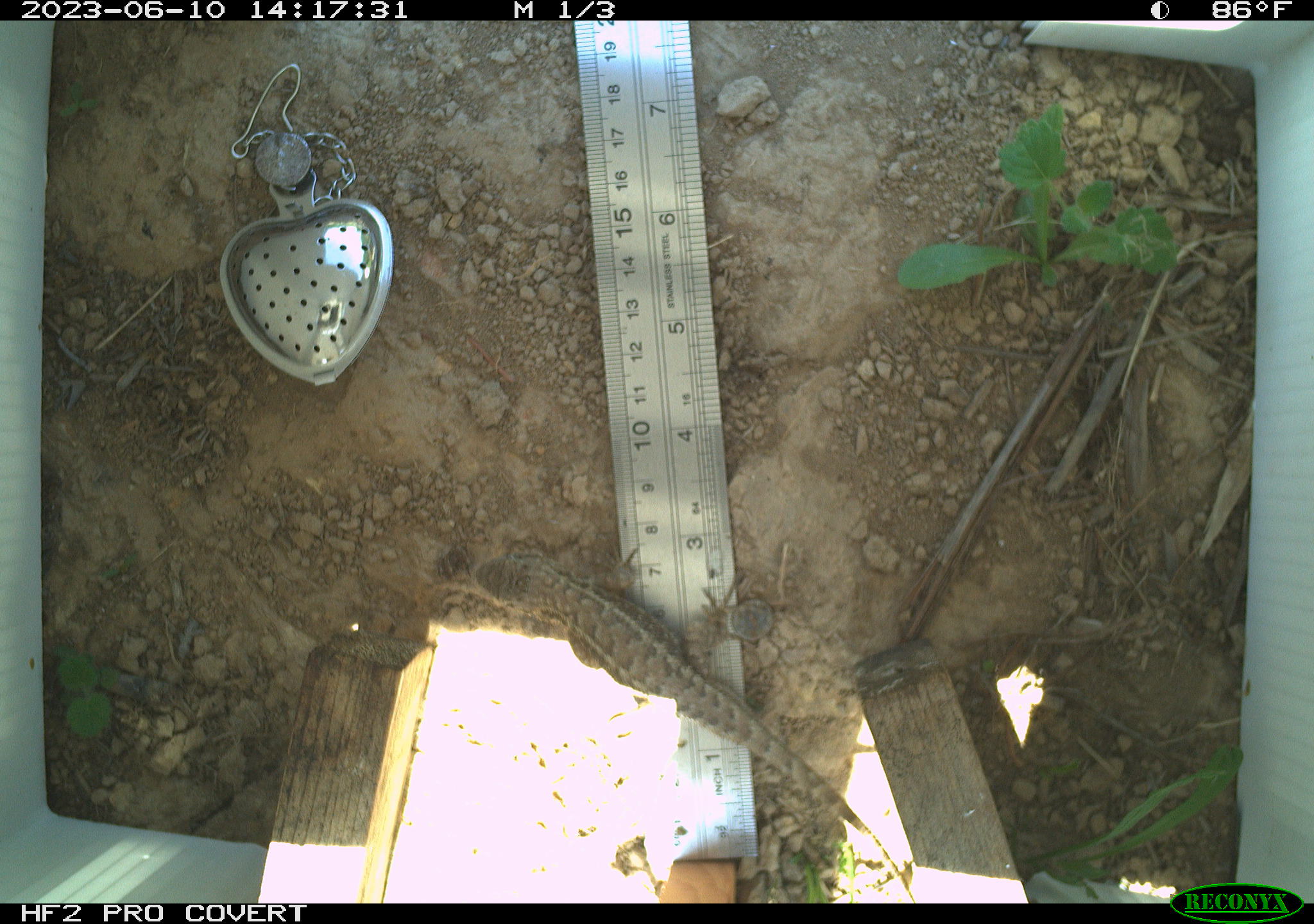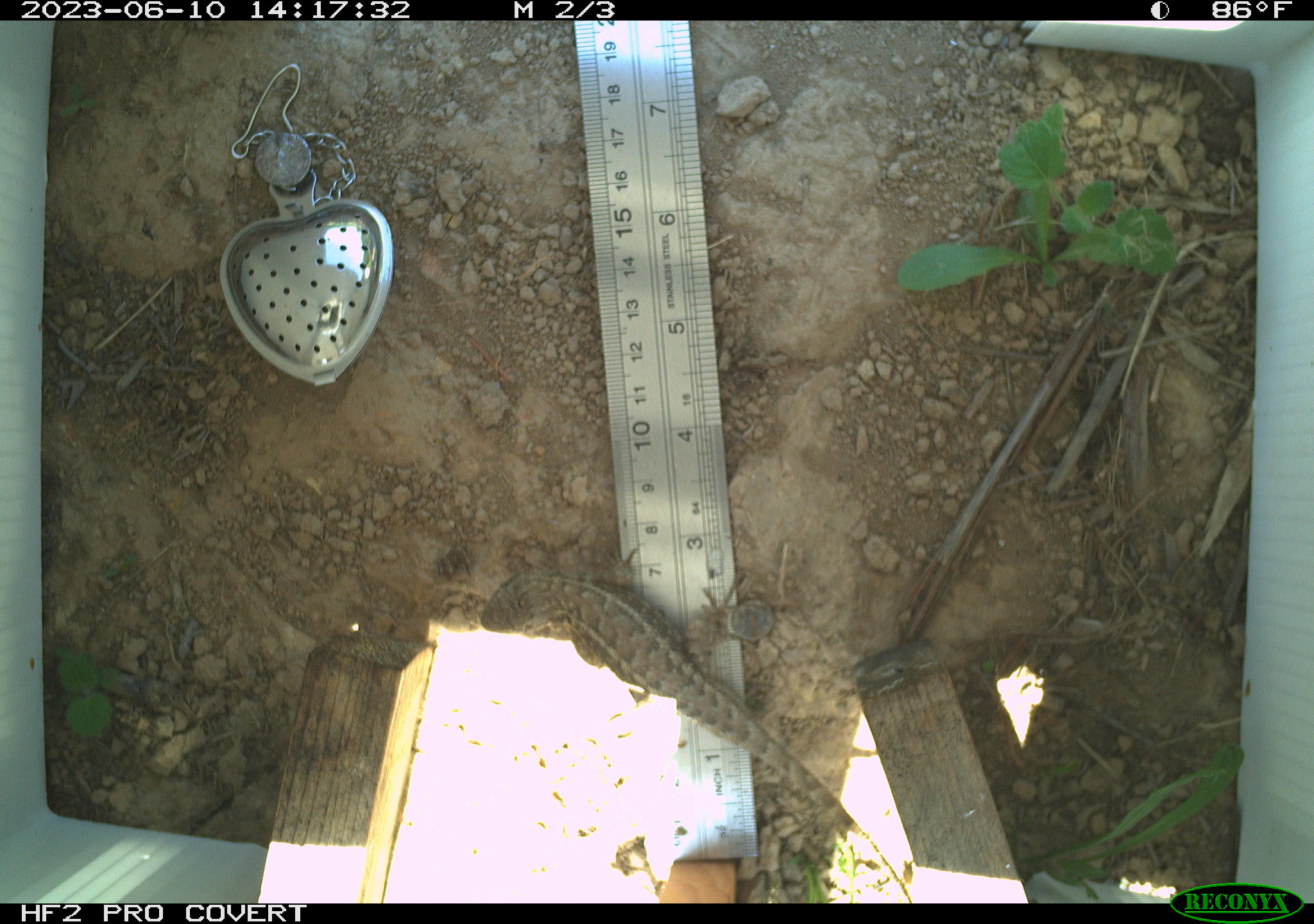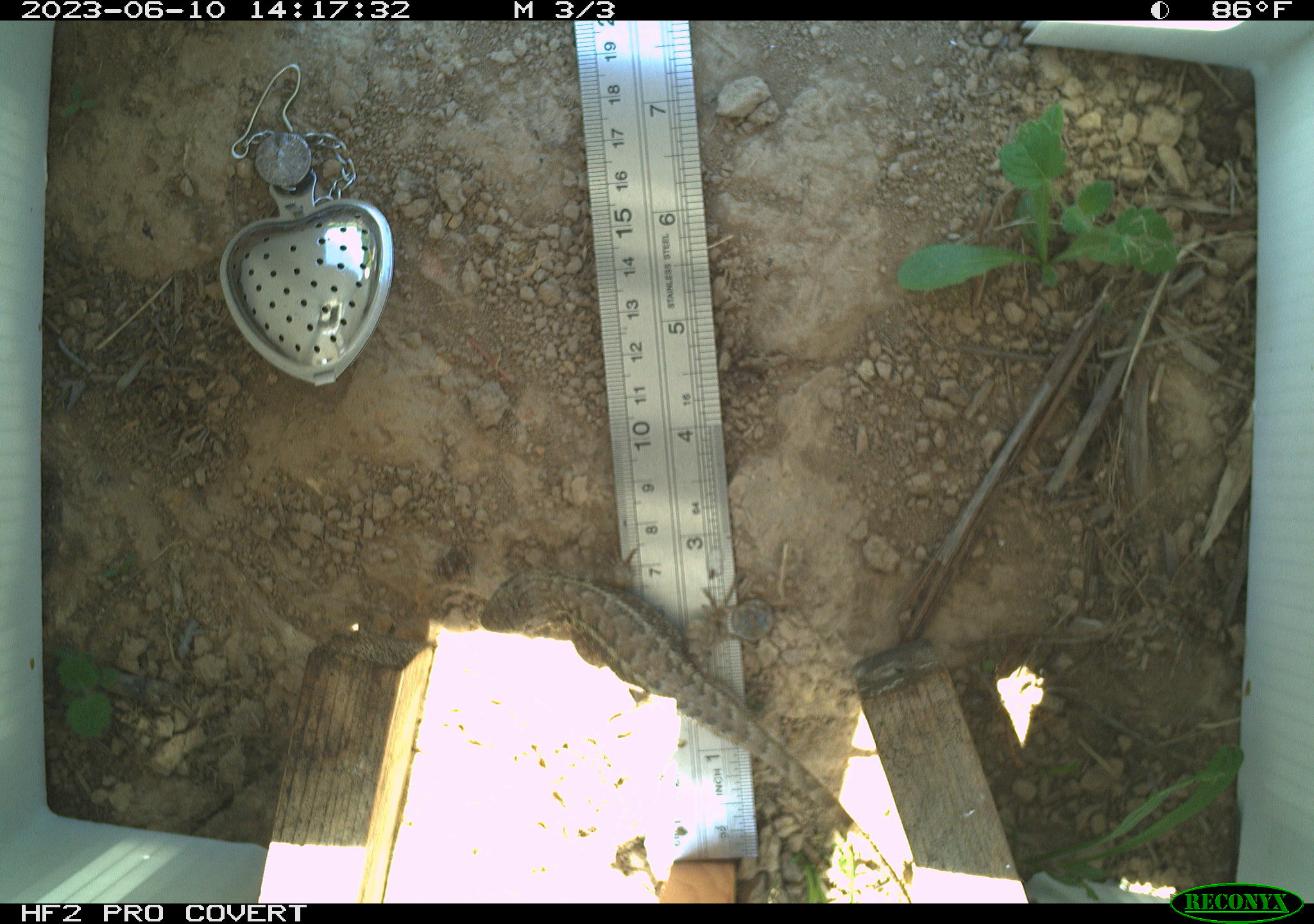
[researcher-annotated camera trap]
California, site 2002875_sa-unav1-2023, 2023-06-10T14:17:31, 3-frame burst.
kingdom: Animalia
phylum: Chordata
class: Reptilia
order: Squamata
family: Phrynosomatidae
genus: Sceloporus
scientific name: Sceloporus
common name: spiny lizards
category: sceloporus species